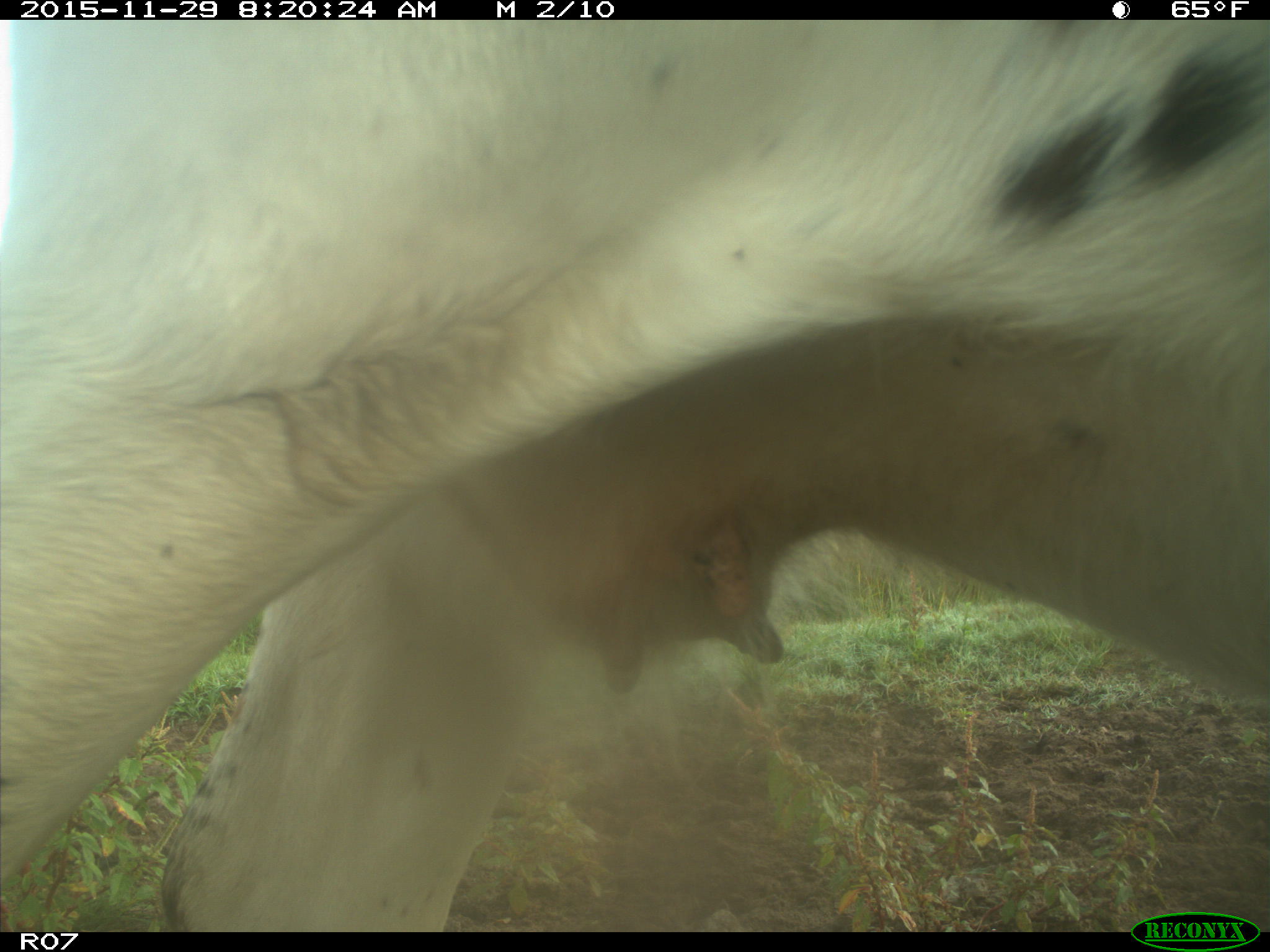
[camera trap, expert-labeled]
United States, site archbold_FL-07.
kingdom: Animalia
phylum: Chordata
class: Mammalia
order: Artiodactyla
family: Bovidae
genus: Bos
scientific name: Bos taurus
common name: domestic cow